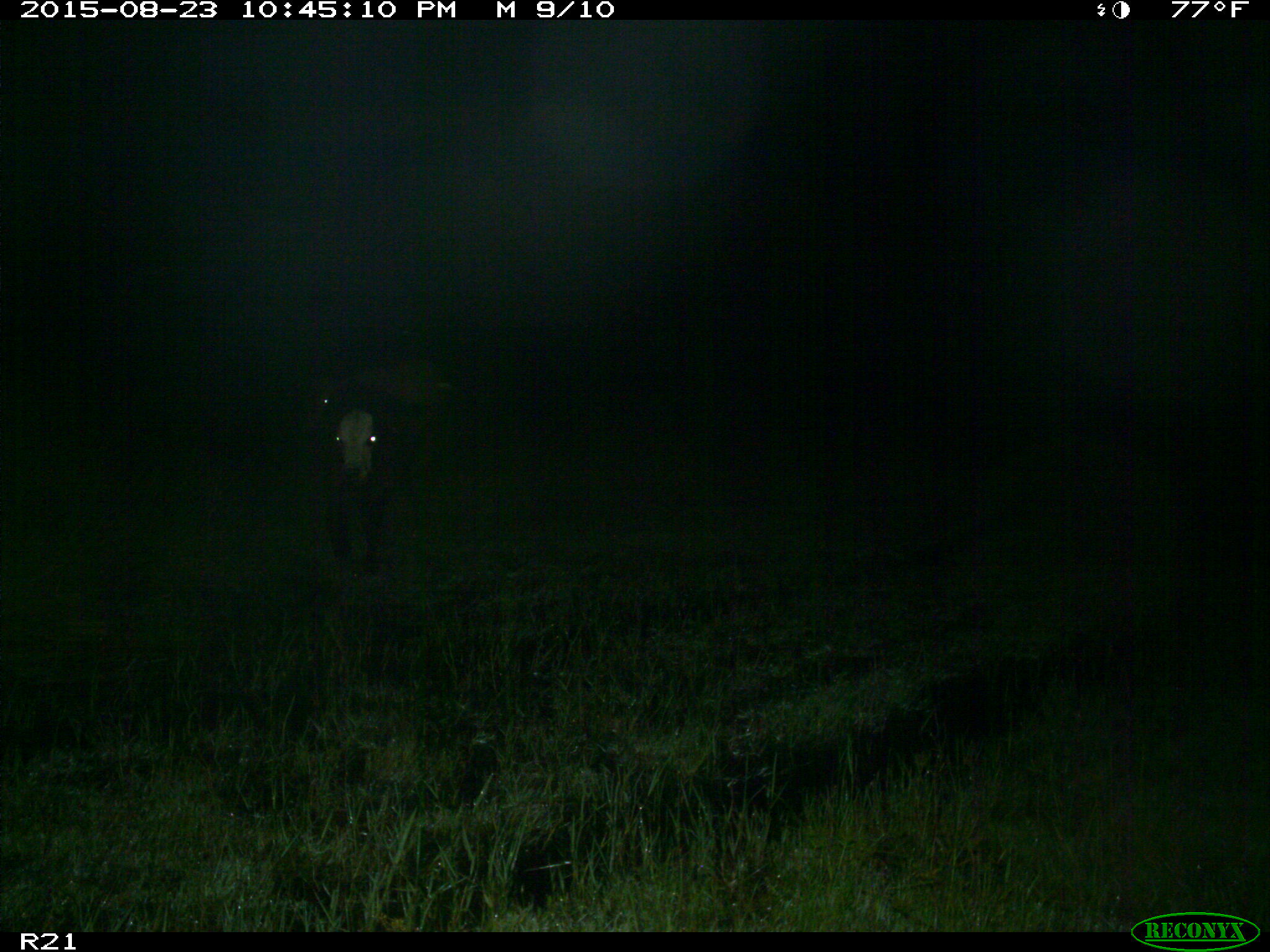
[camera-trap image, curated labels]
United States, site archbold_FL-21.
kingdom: Animalia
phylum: Chordata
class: Mammalia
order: Artiodactyla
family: Bovidae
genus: Bos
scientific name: Bos taurus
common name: domestic cow